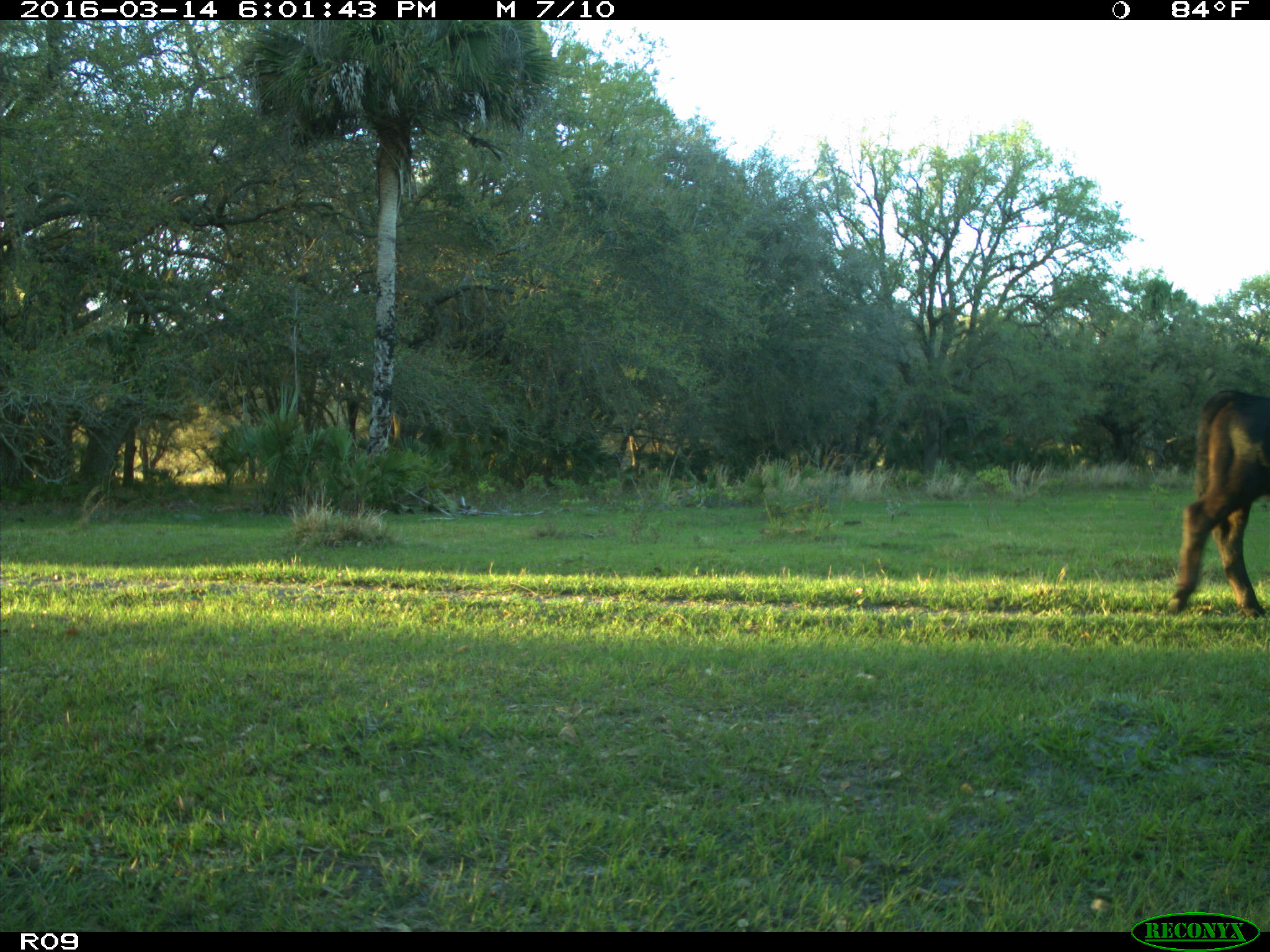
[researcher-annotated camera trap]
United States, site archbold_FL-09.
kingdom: Animalia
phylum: Chordata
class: Mammalia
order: Artiodactyla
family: Bovidae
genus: Bos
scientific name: Bos taurus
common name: domestic cow